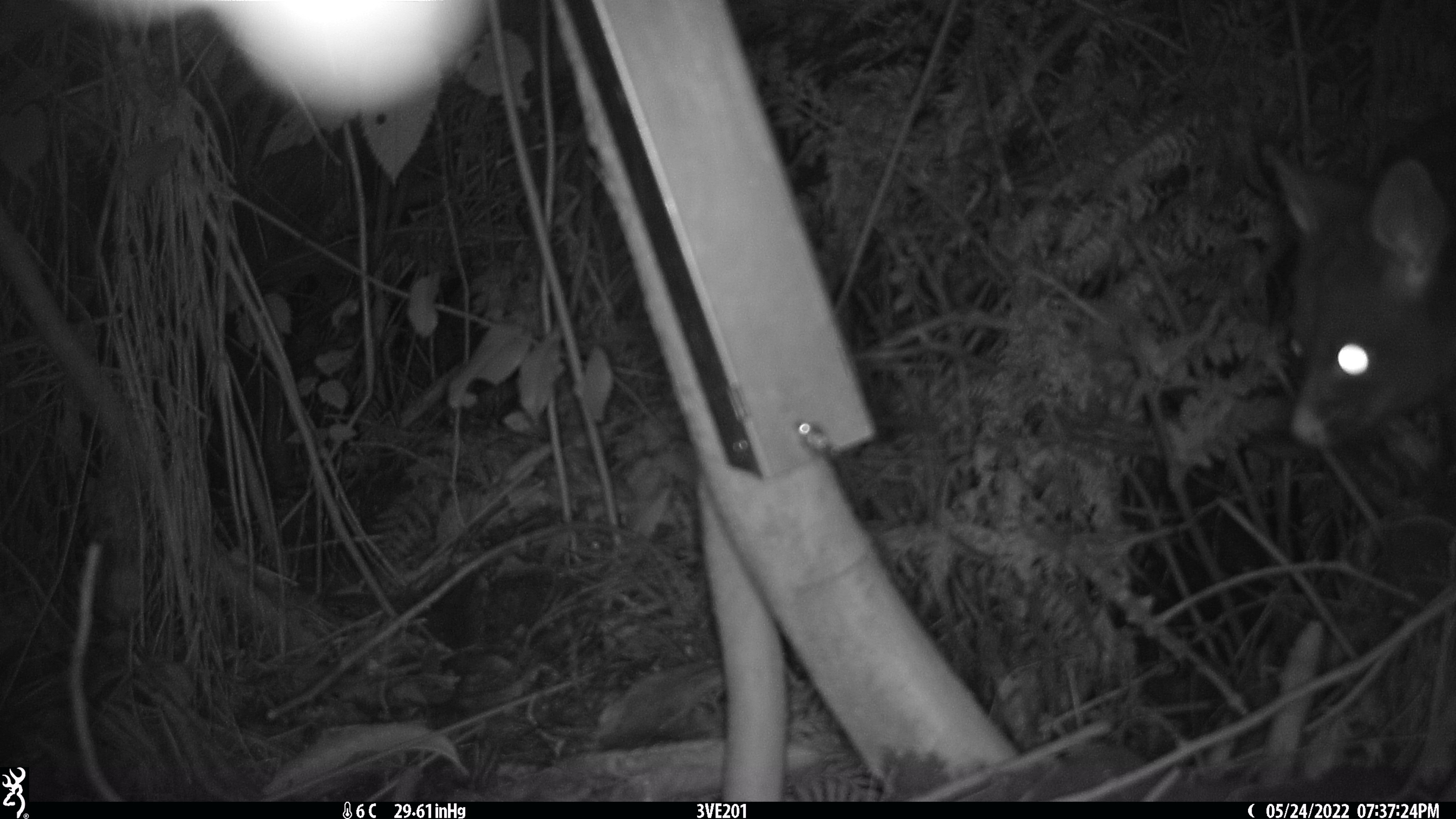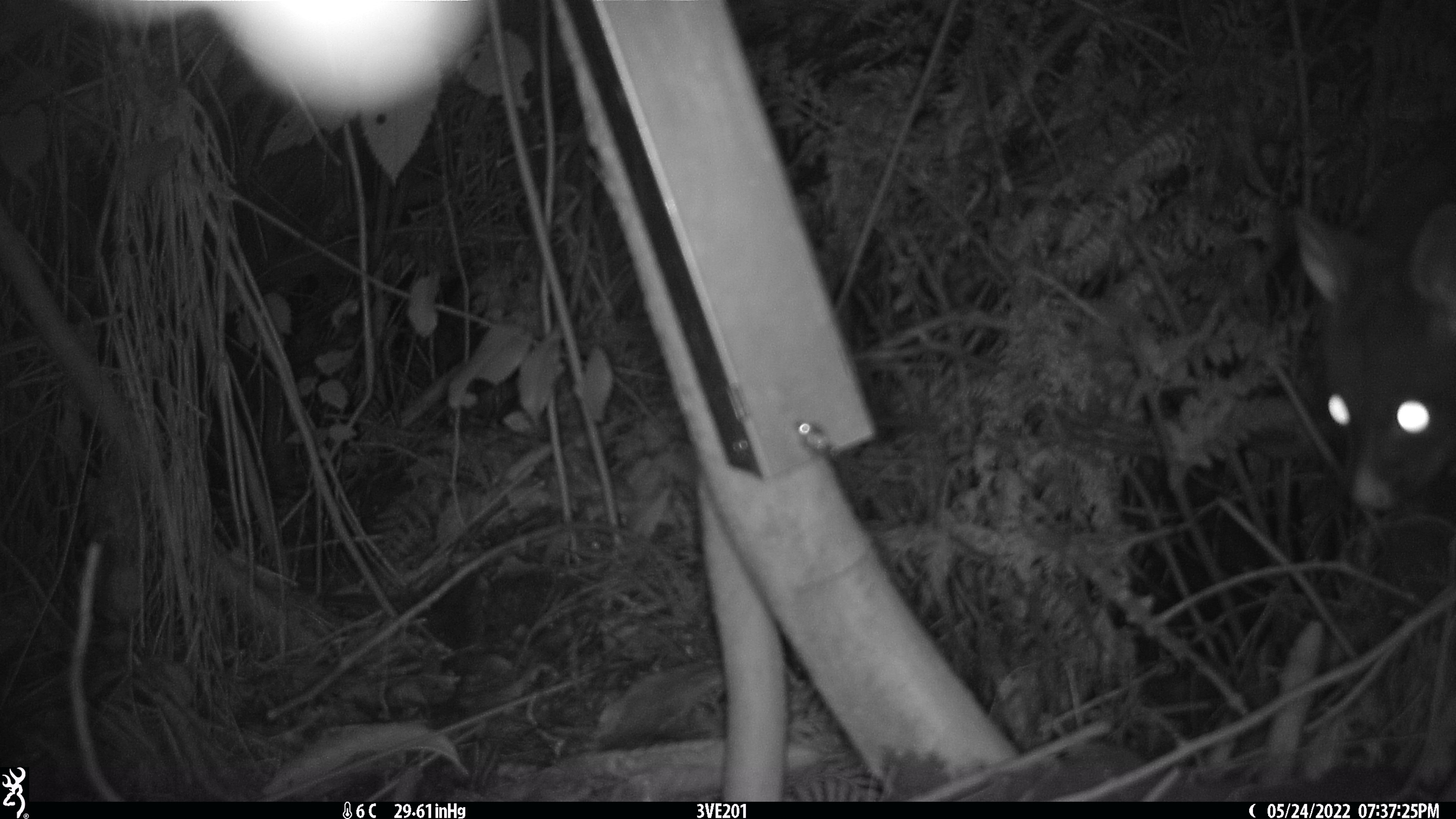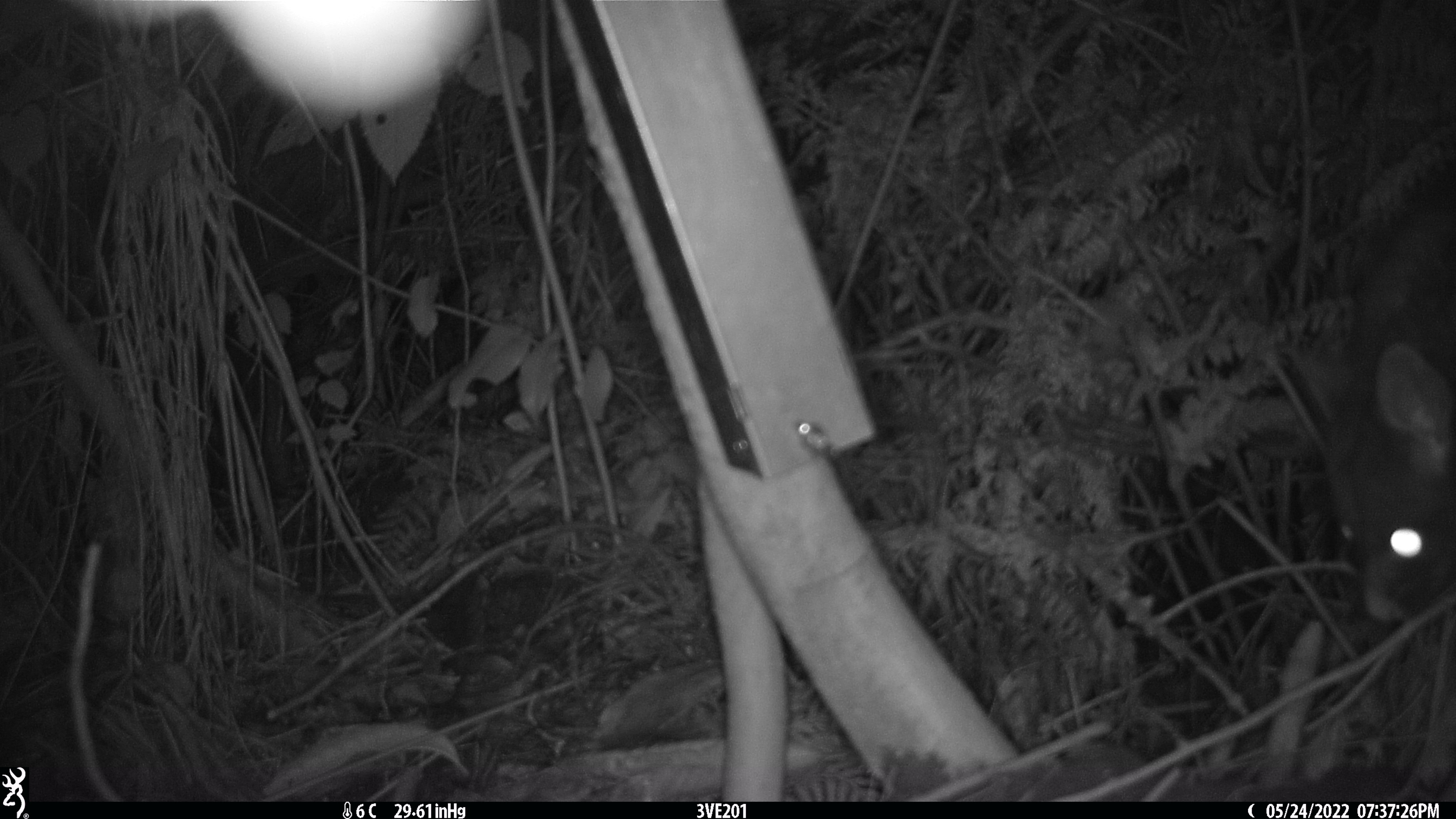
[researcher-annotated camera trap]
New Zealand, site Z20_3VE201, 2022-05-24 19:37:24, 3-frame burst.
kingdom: Animalia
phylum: Chordata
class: Mammalia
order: Diprotodontia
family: Phalangeridae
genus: Trichosurus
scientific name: Trichosurus vulpecula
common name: common brushtail possum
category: possum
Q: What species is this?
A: Possum (common brushtail possum) (Trichosurus vulpecula).